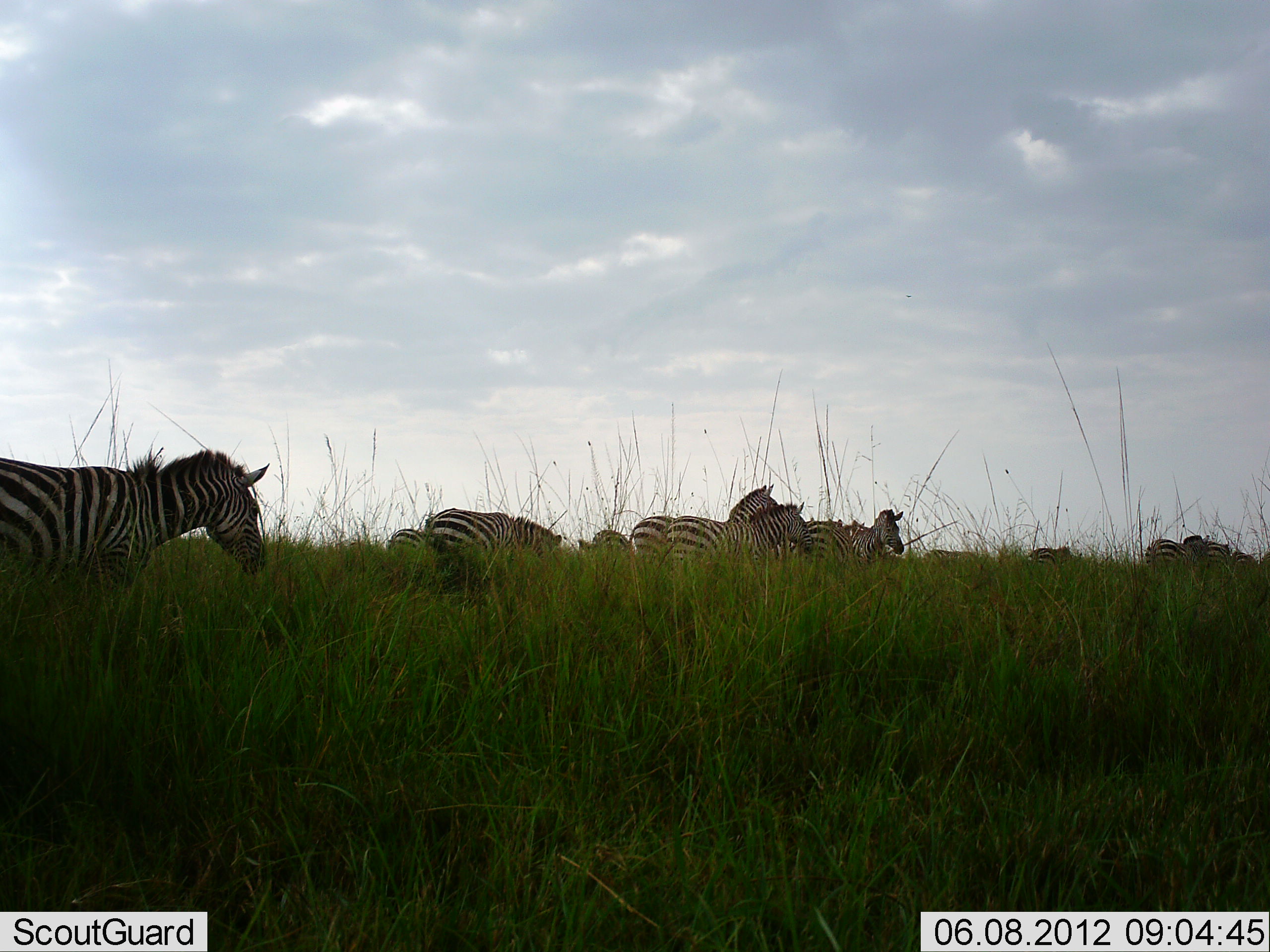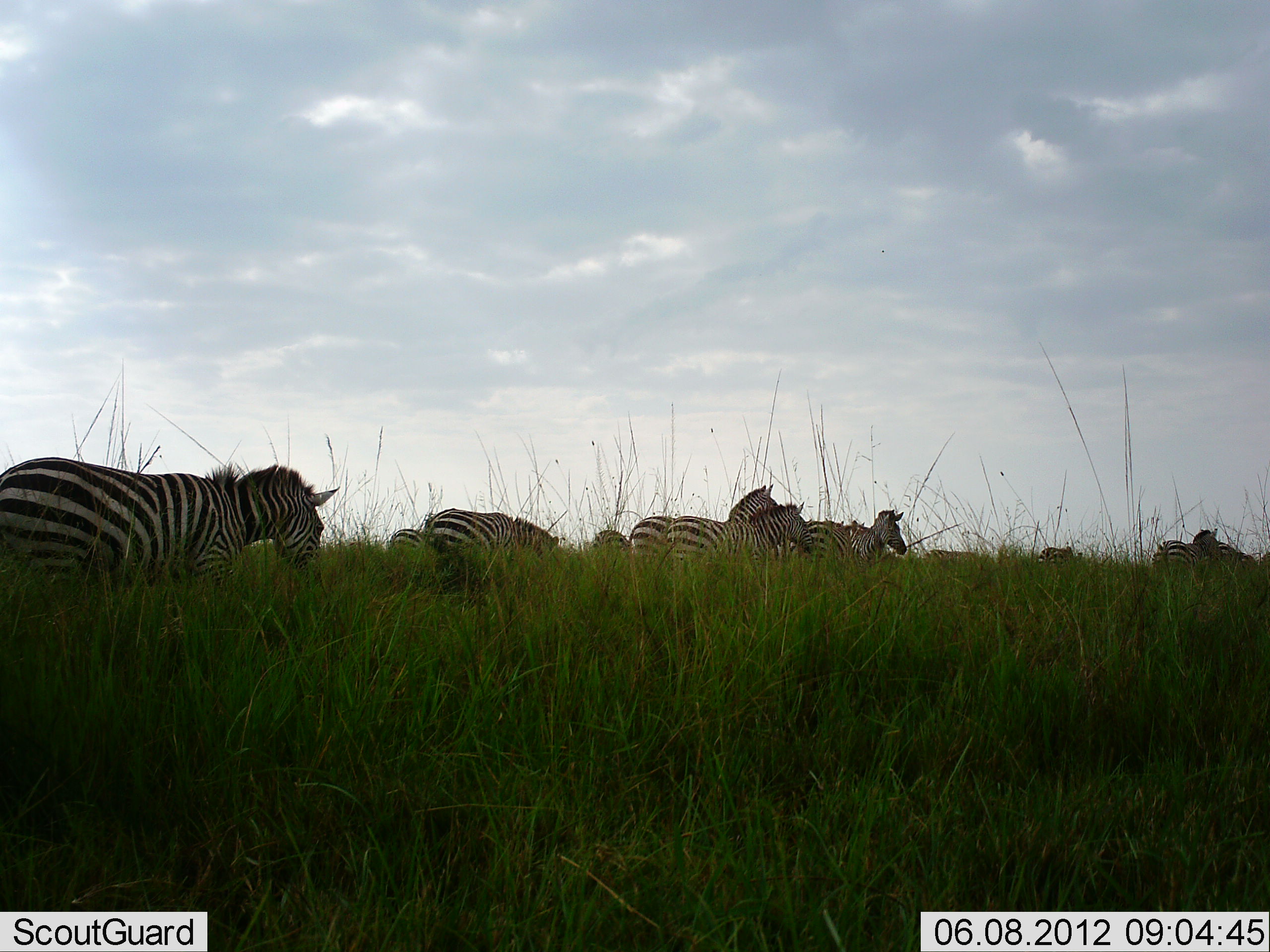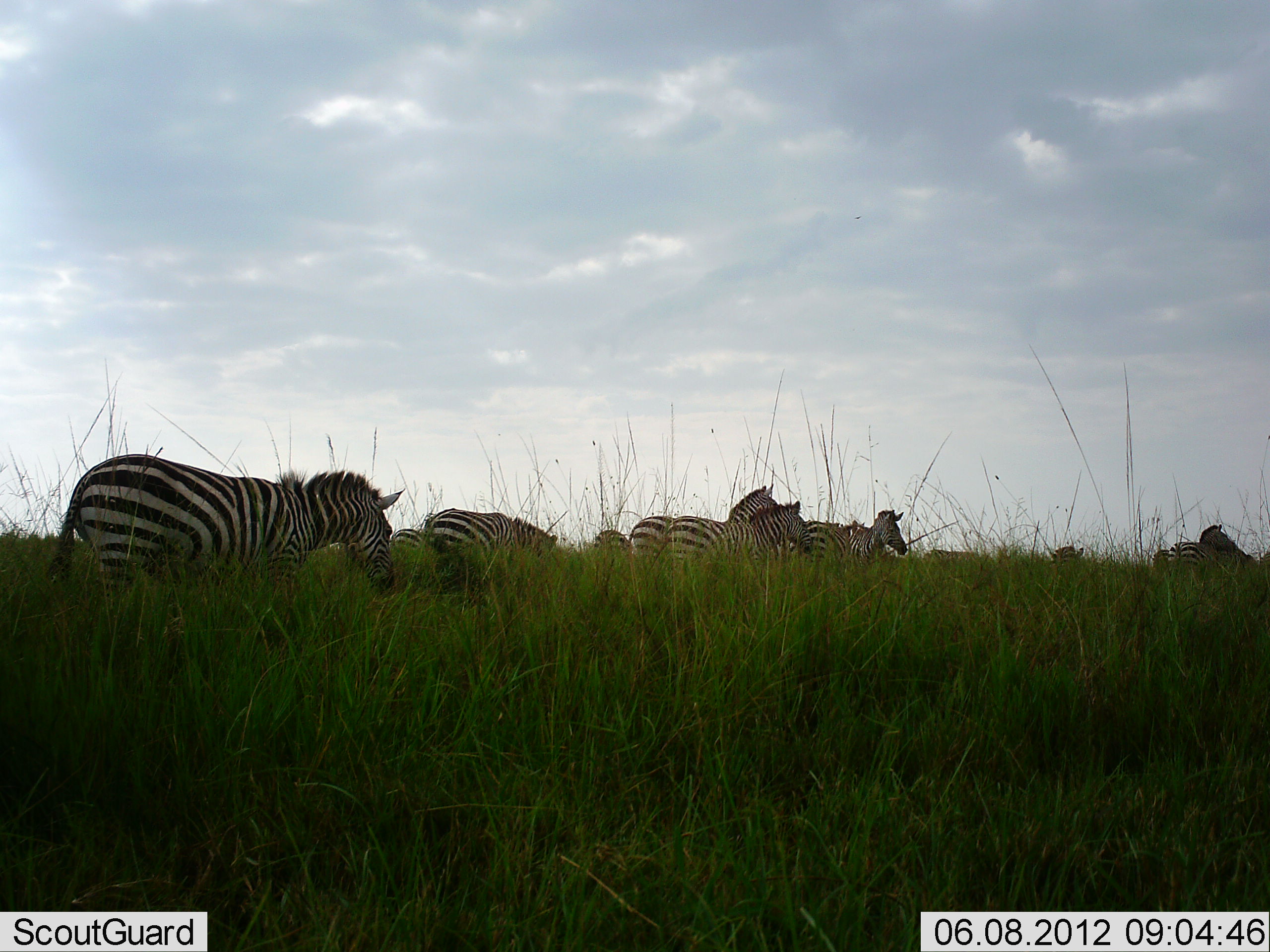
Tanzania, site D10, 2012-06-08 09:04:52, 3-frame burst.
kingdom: Animalia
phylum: Chordata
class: Mammalia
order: Perissodactyla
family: Equidae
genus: Equus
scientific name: Equus quagga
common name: plains zebra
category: zebra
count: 11-50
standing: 50%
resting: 10%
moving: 100%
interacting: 10%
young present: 0%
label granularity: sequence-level